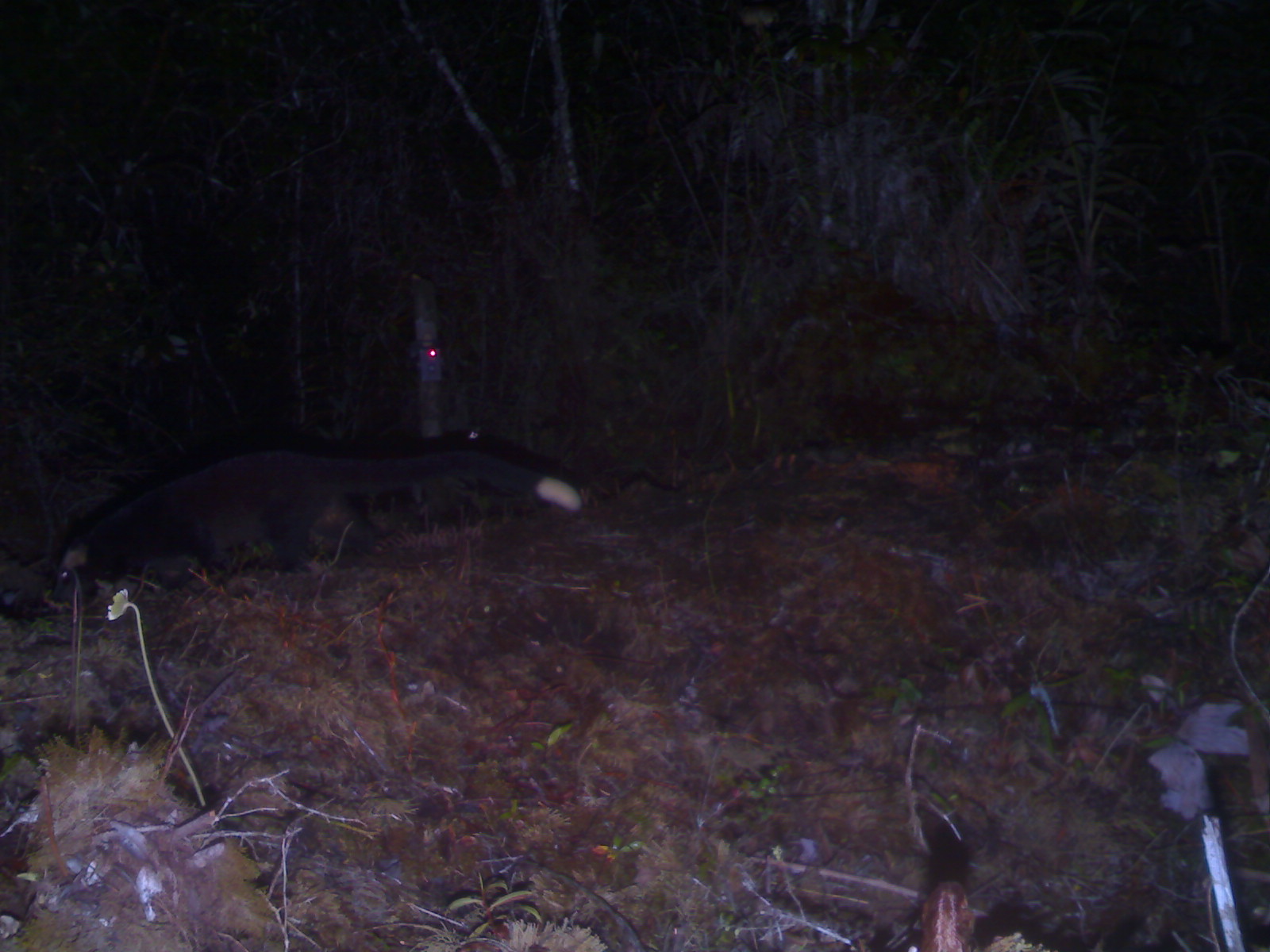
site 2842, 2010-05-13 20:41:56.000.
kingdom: Animalia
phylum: Chordata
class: Mammalia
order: Carnivora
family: Viverridae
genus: Paguma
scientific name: Paguma larvata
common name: masked palm civet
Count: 1.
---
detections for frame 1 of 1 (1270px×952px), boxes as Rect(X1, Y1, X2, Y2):
paguma larvata: Rect(49, 446, 581, 607)